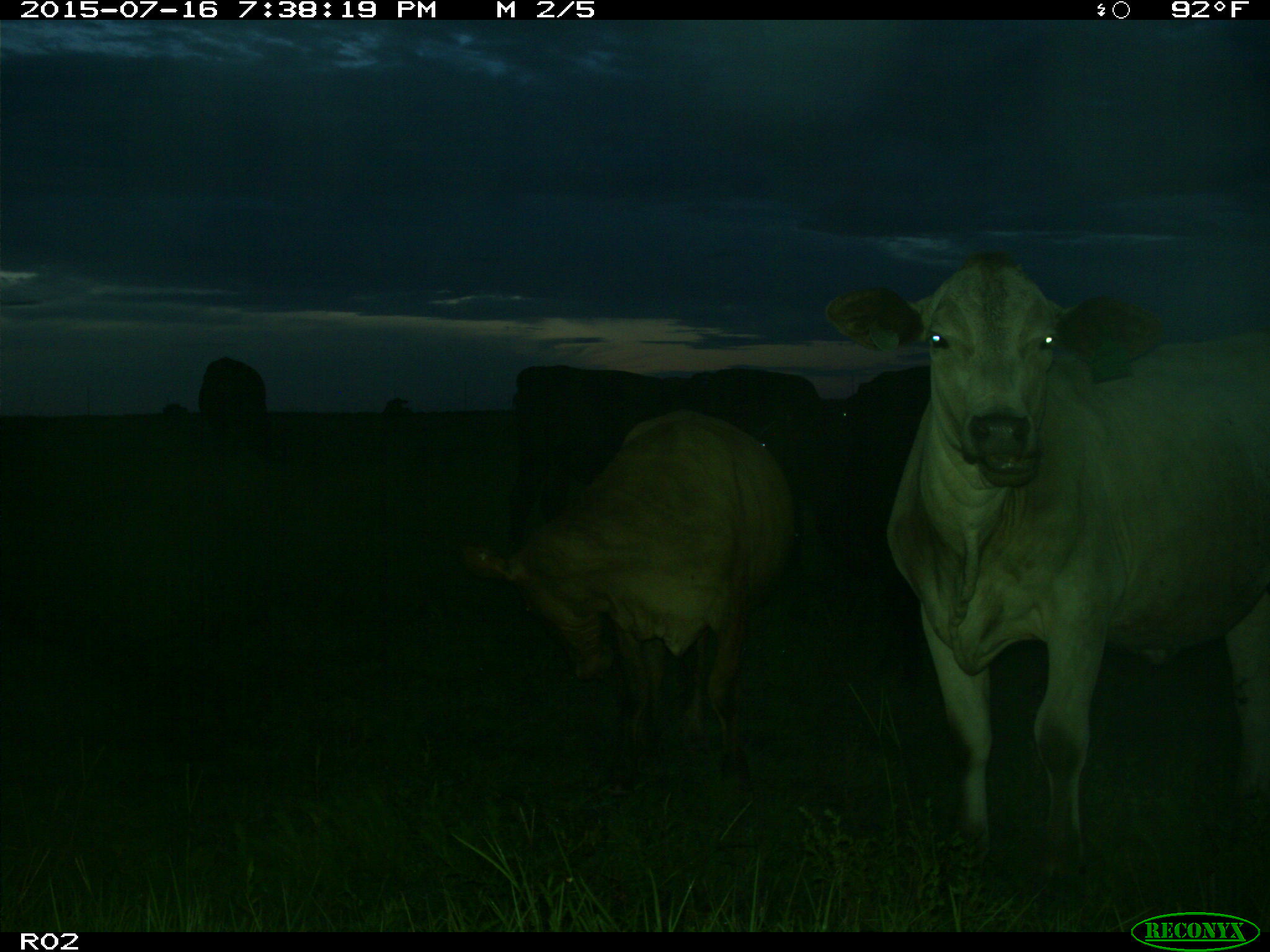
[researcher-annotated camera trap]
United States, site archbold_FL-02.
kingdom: Animalia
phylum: Chordata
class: Mammalia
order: Artiodactyla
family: Bovidae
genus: Bos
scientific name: Bos taurus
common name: domestic cow